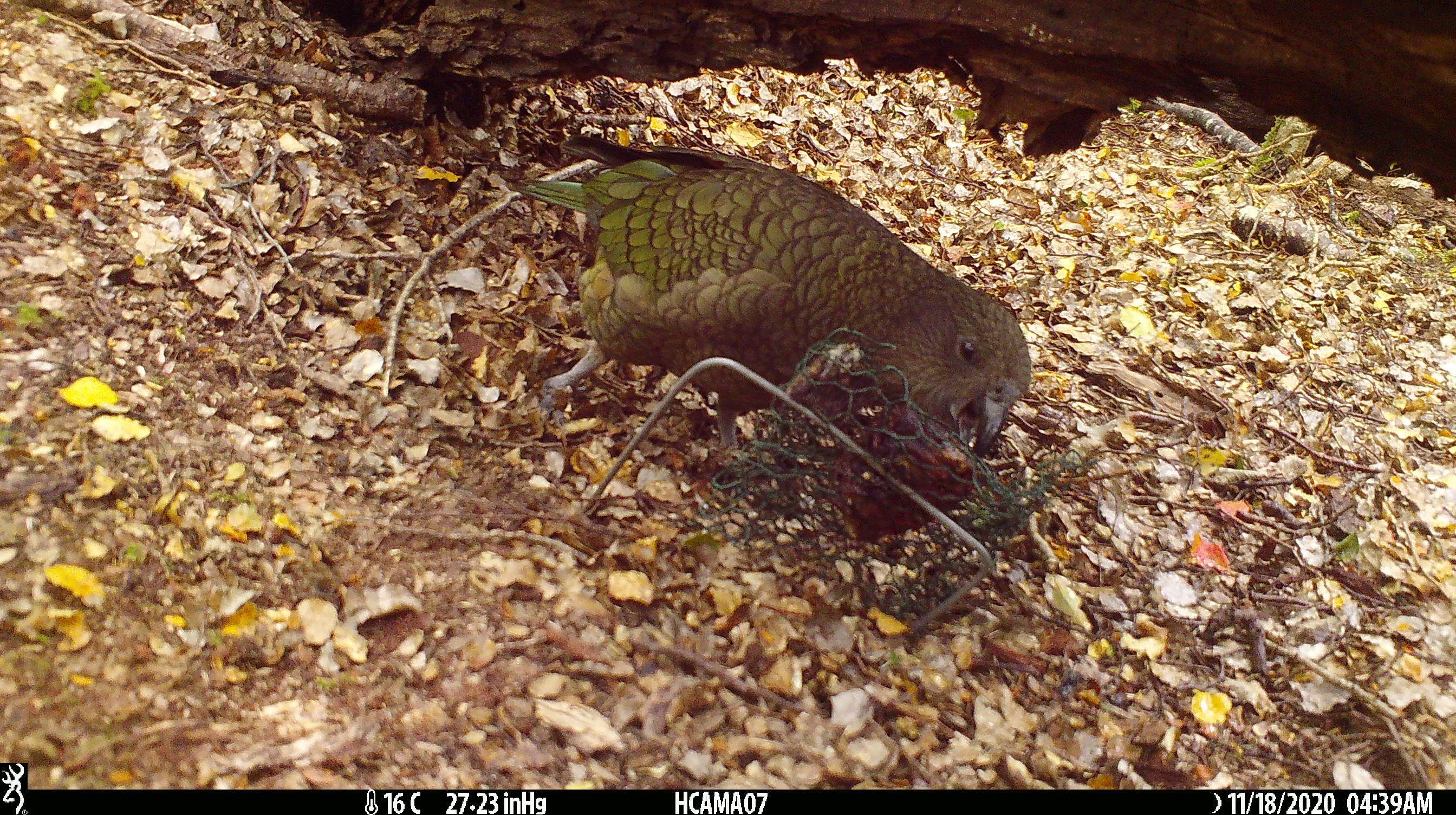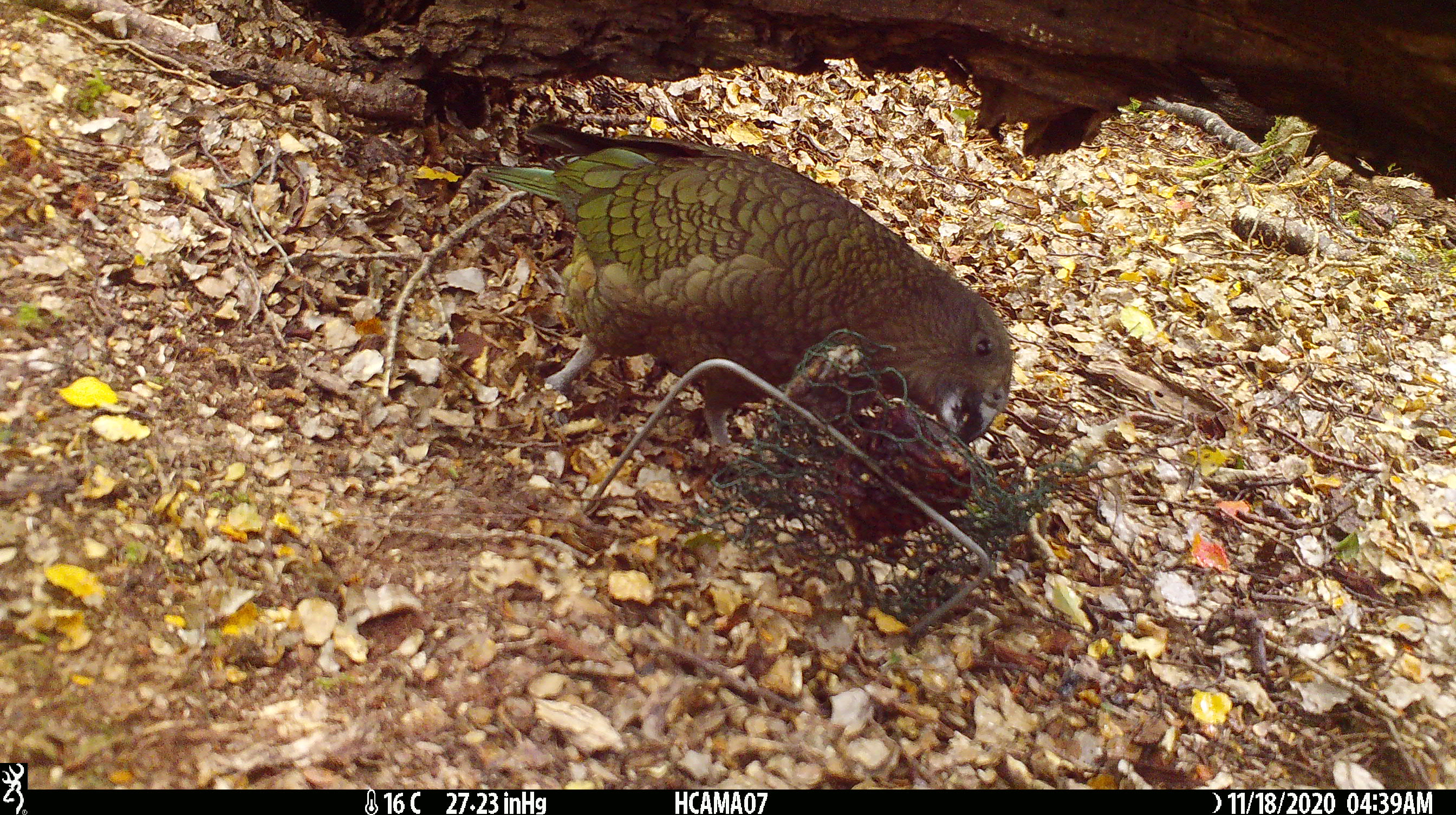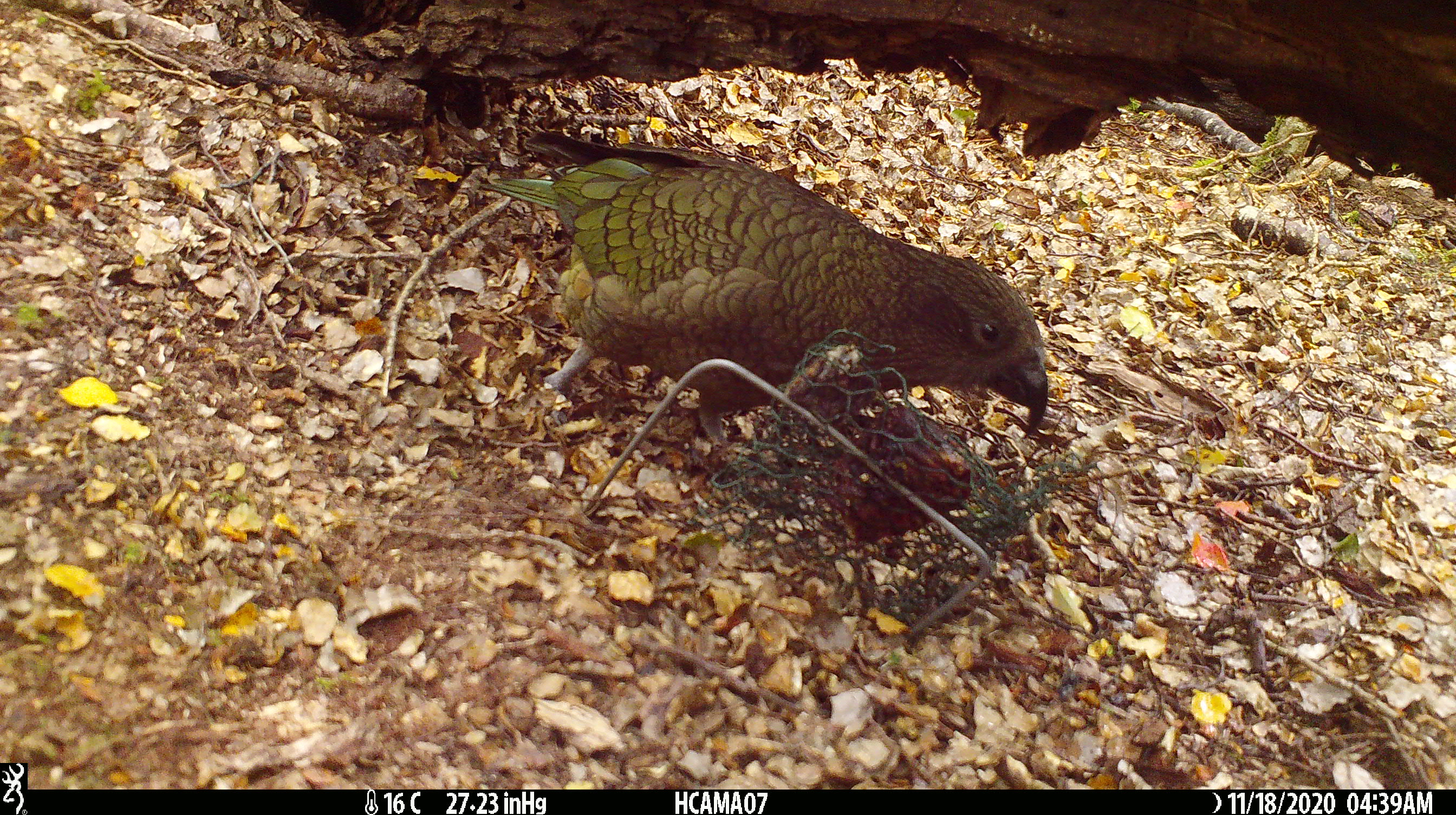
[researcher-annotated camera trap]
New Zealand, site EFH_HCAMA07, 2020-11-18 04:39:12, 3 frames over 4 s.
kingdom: Animalia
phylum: Chordata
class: Aves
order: Psittaciformes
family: Strigopidae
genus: Nestor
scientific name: Nestor notabilis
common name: kea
Kea (Nestor notabilis).